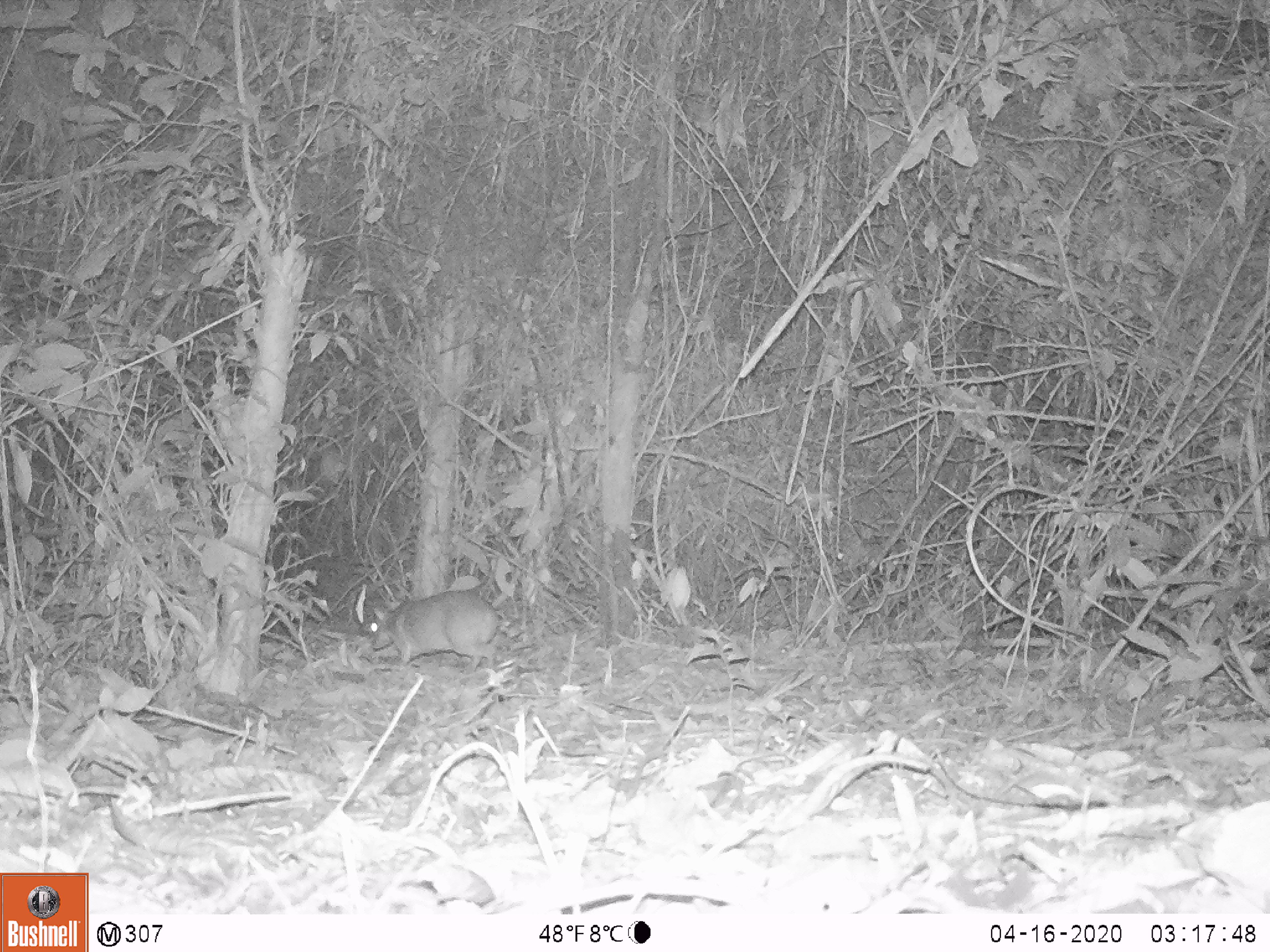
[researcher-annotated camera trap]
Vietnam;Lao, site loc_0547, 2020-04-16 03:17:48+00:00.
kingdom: Animalia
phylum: Chordata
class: Mammalia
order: Artiodactyla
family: Tragulidae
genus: Moschiola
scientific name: Moschiola meminna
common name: chevrotain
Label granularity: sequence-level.